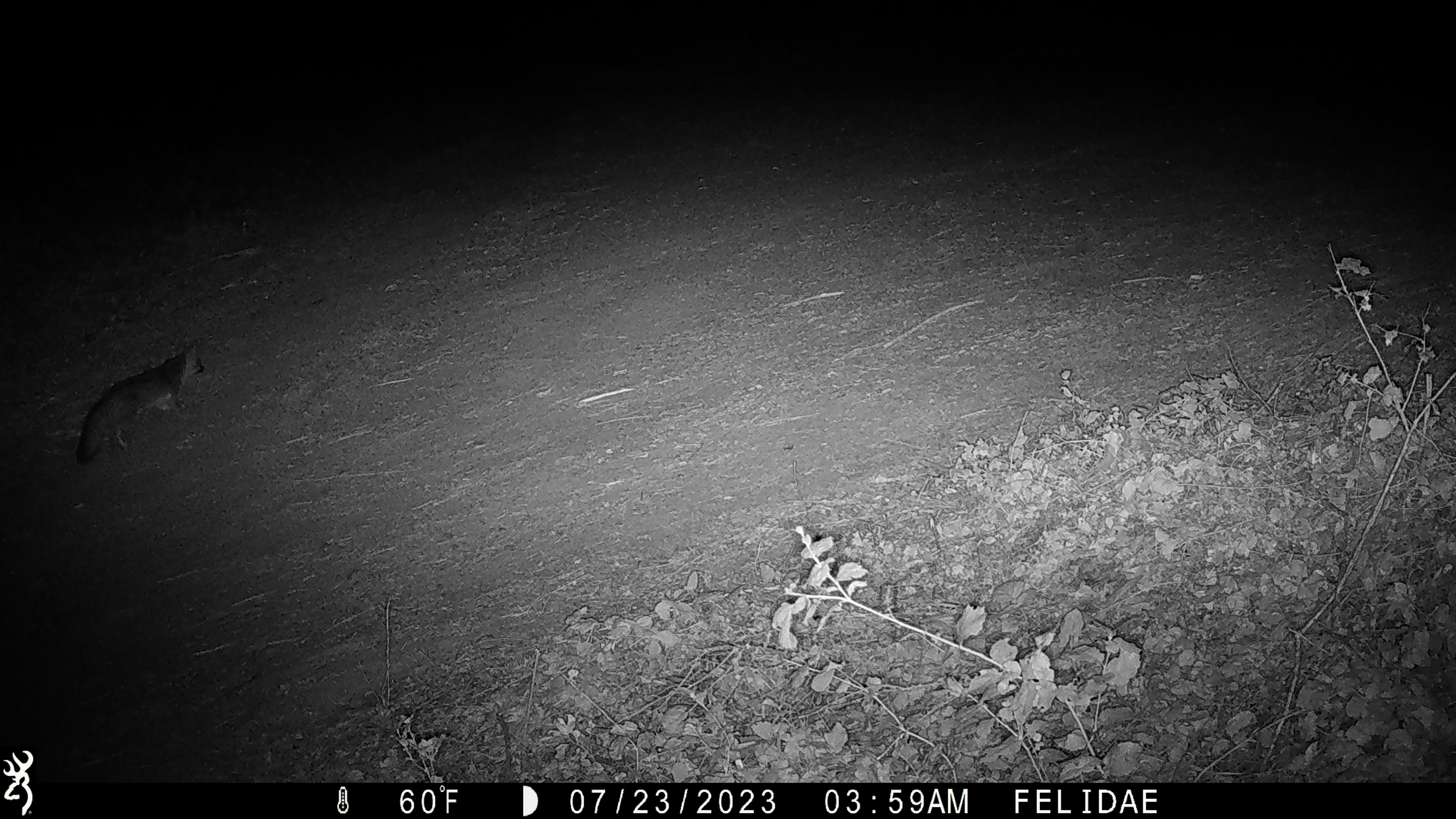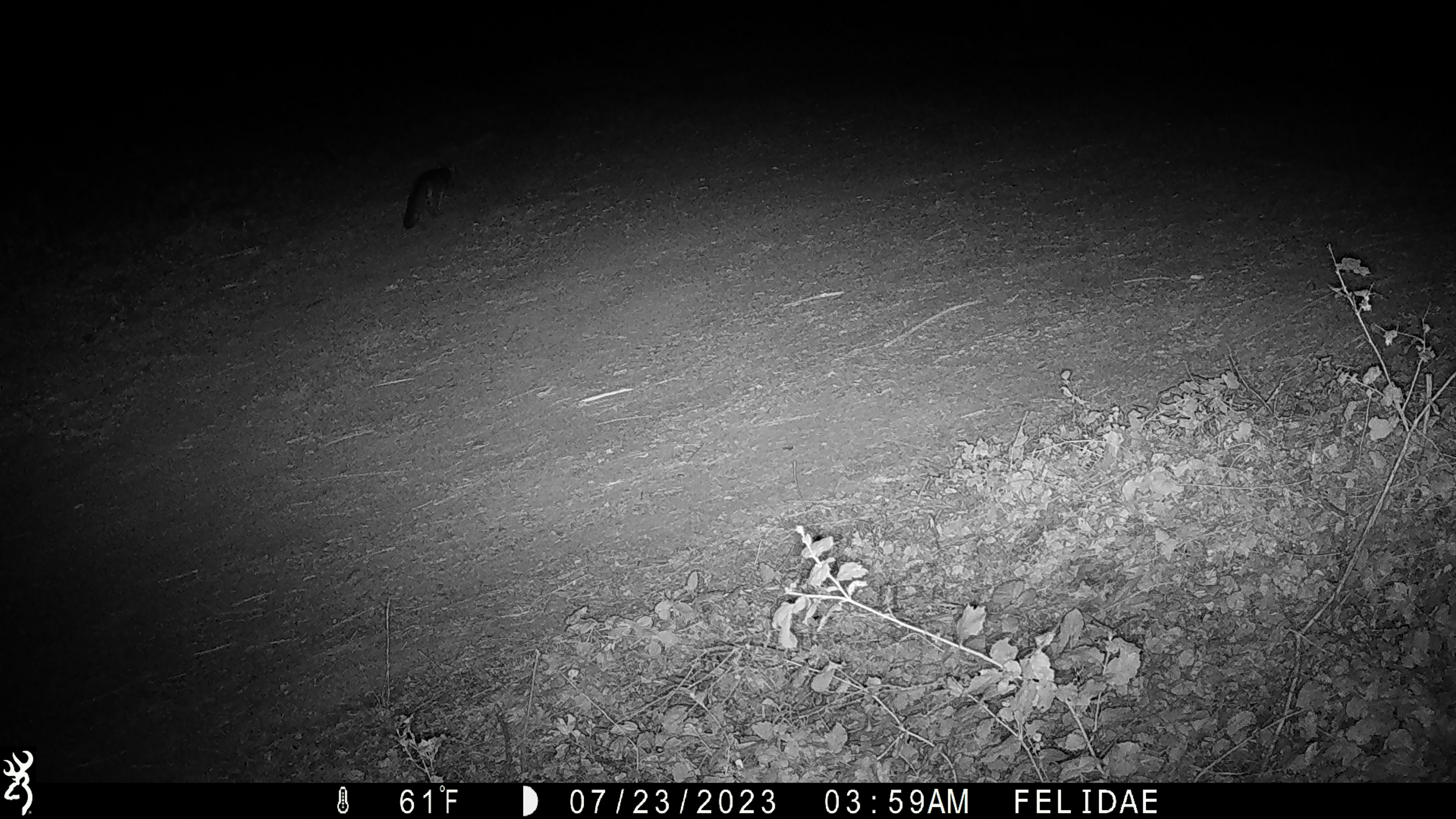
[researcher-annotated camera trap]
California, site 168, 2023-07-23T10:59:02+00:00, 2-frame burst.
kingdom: Animalia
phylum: Chordata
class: Mammalia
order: Carnivora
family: Canidae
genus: Urocyon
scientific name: Urocyon cinereoargenteus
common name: gray fox